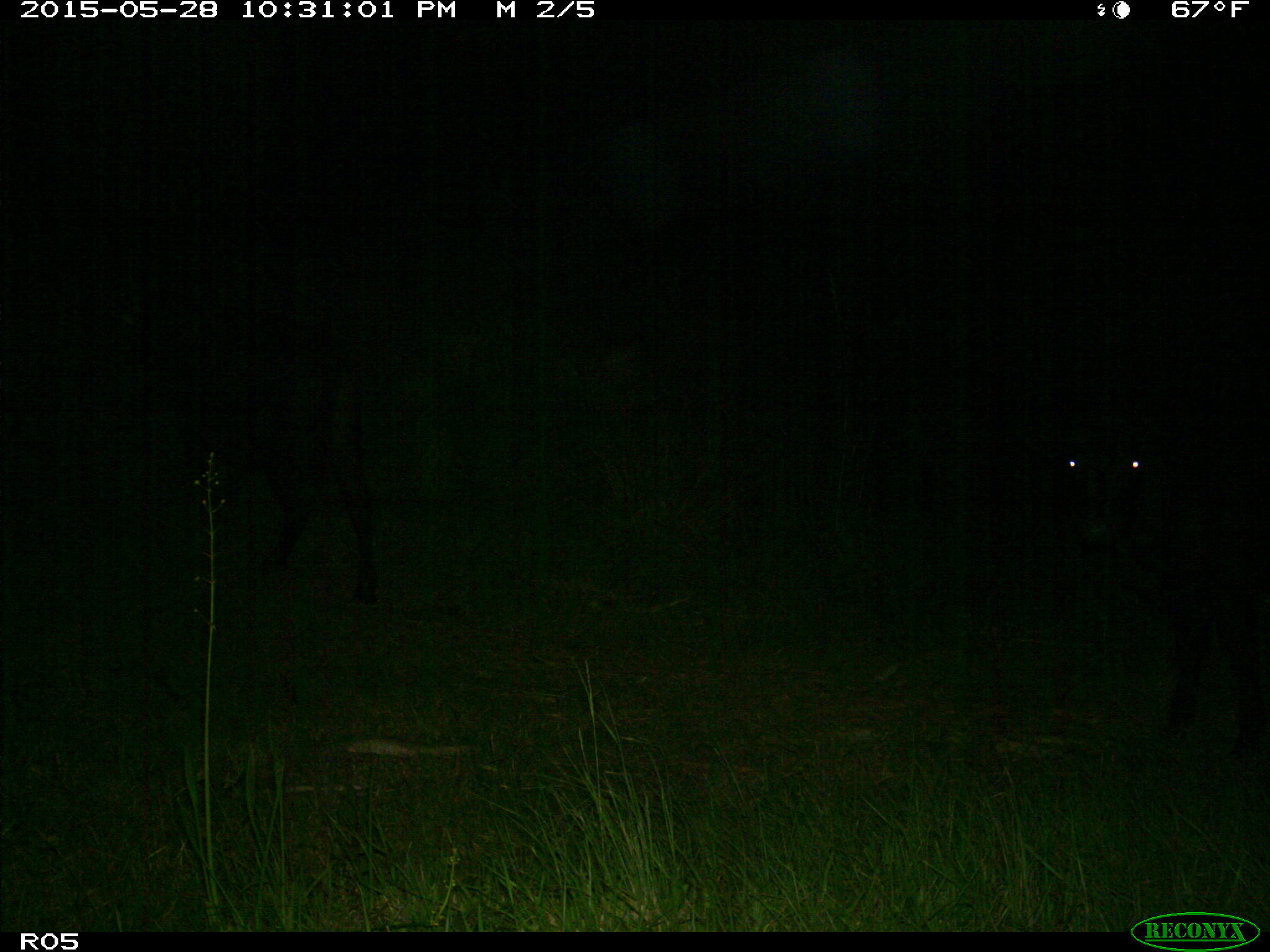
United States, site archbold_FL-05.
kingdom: Animalia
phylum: Chordata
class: Mammalia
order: Artiodactyla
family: Bovidae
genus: Bos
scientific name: Bos taurus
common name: domestic cow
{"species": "Bos taurus (domestic cow)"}